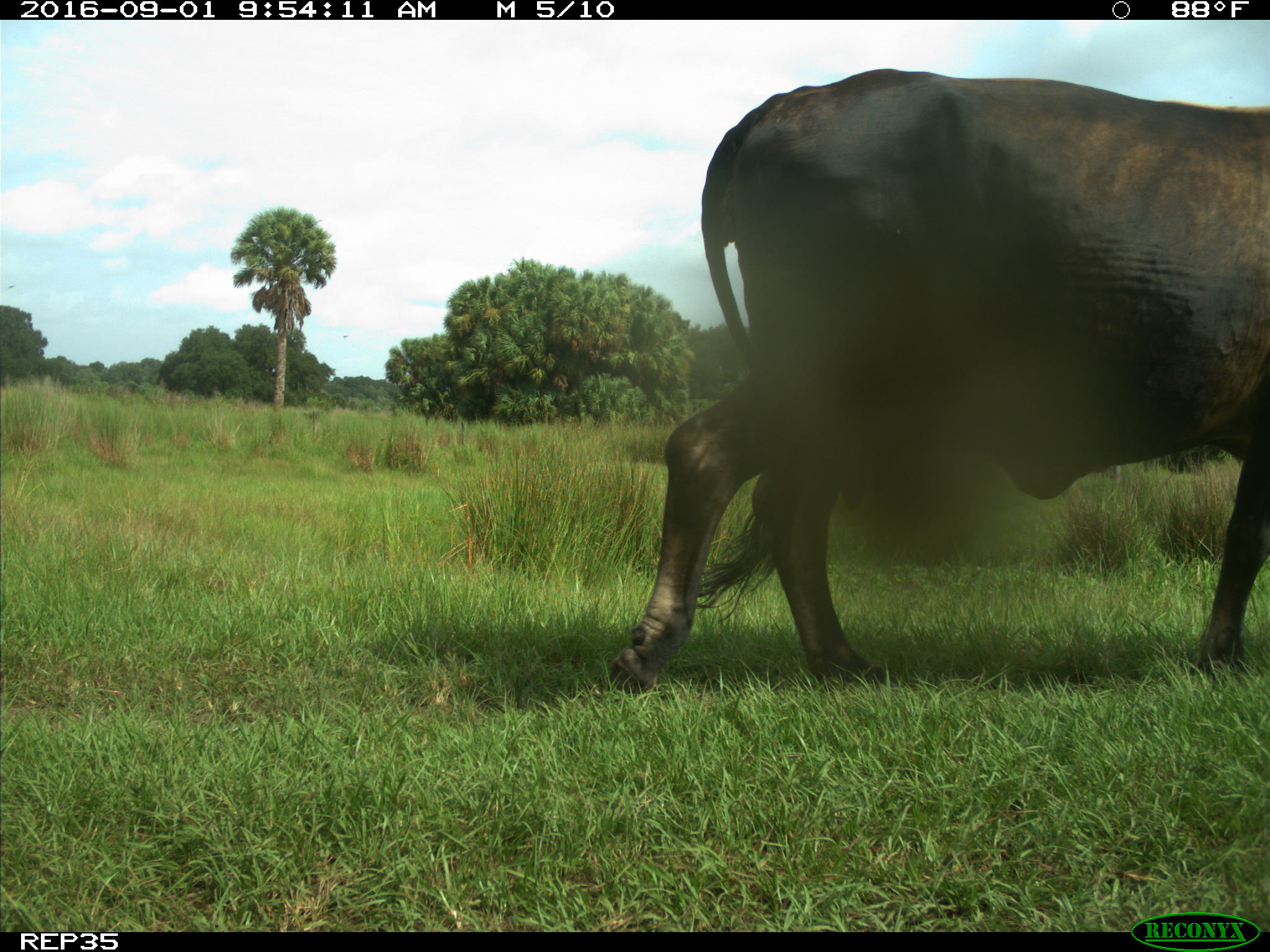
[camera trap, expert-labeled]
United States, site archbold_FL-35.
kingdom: Animalia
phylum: Chordata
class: Mammalia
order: Artiodactyla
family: Bovidae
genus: Bos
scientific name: Bos taurus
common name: domestic cow